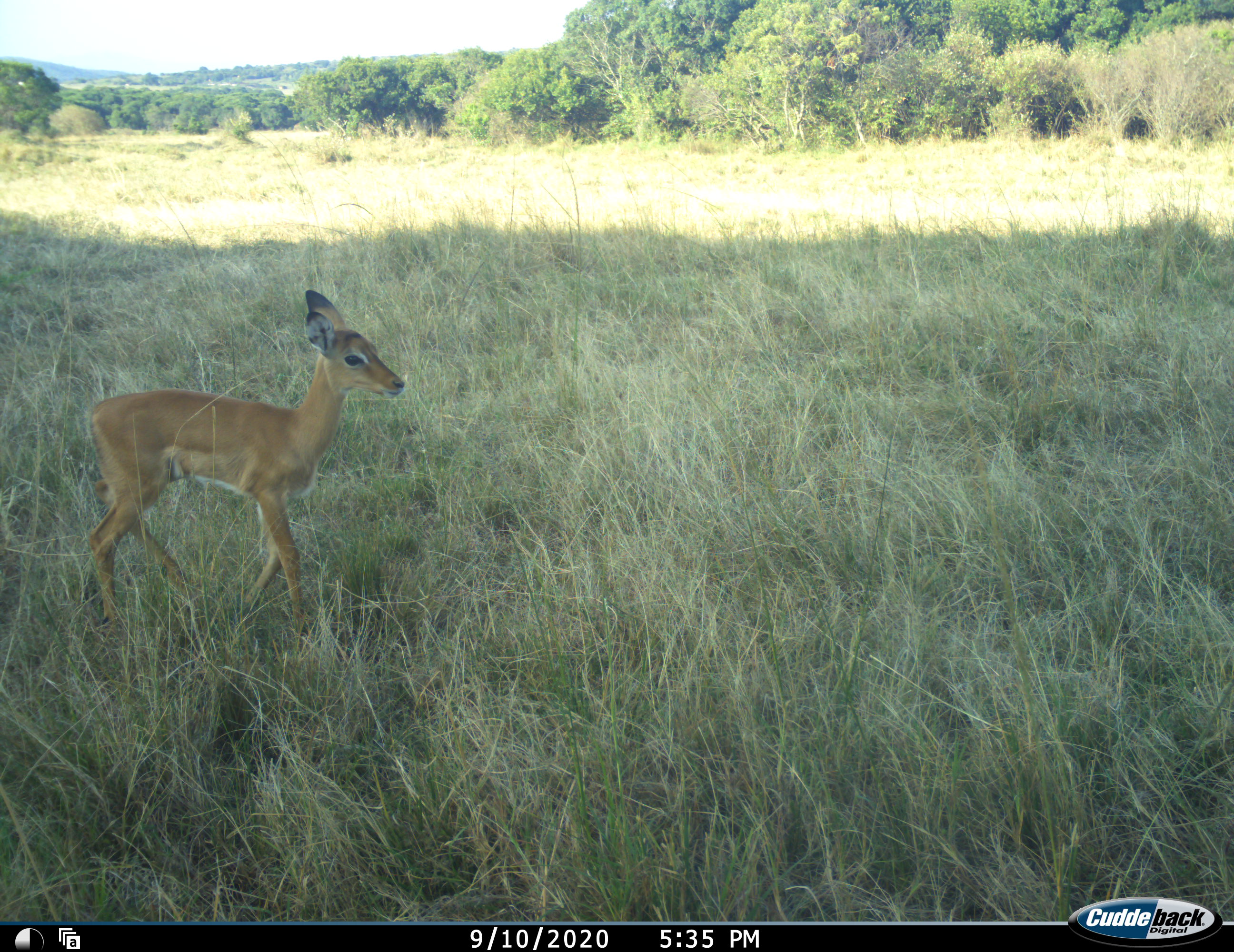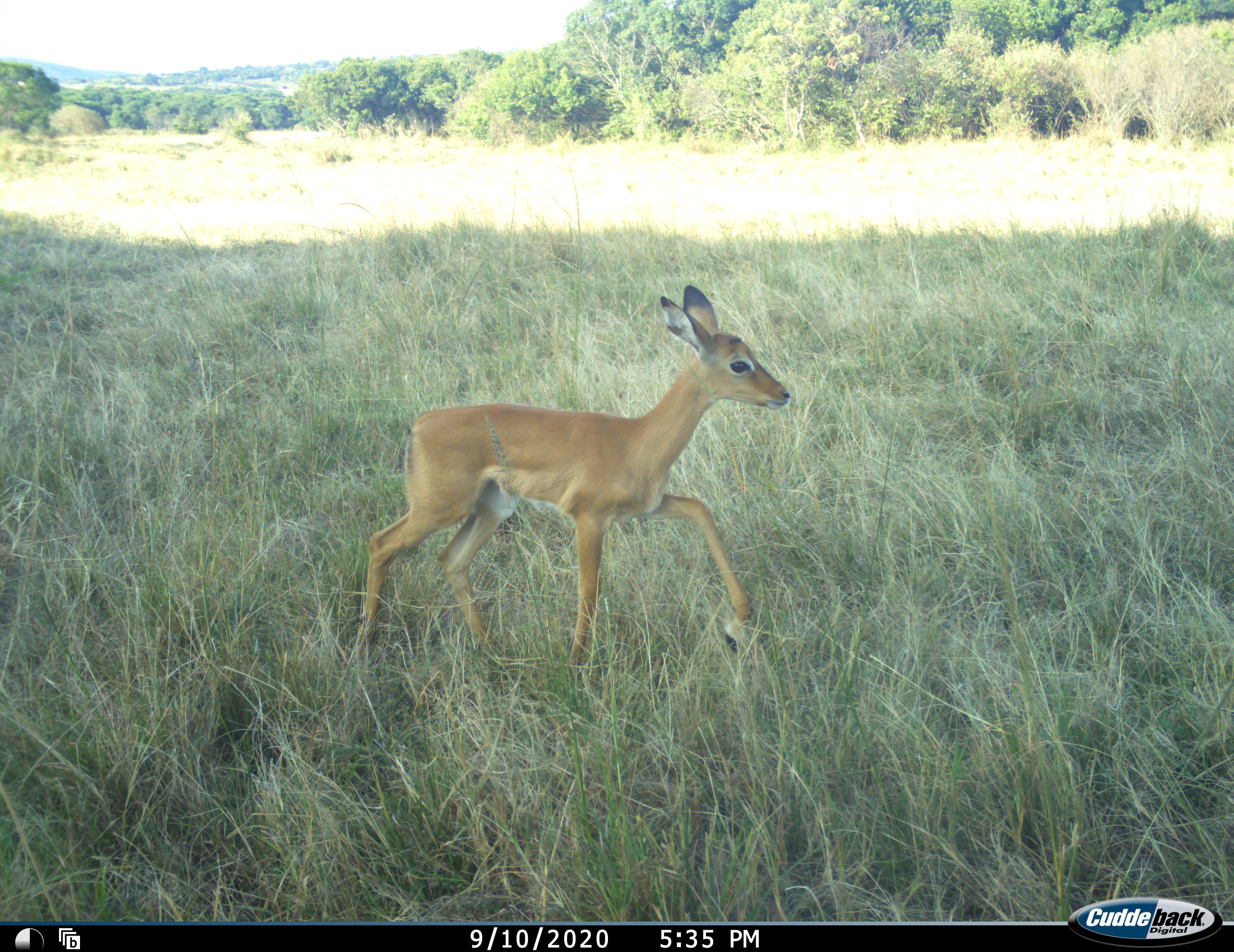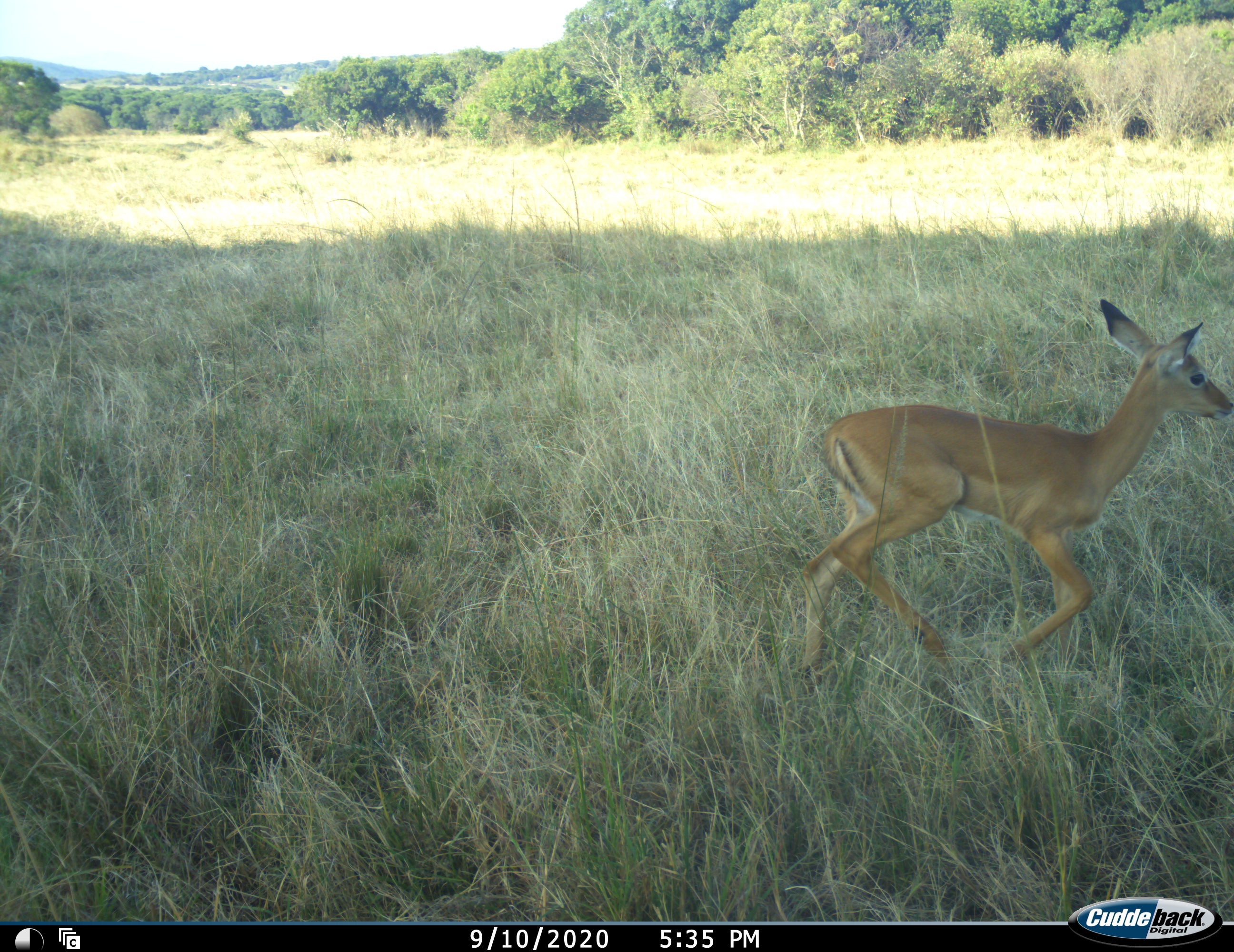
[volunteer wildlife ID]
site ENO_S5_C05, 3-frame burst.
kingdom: Animalia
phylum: Chordata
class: Mammalia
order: Artiodactyla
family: Bovidae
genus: Aepyceros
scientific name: Aepyceros melampus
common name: impala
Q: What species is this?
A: Impala (Aepyceros melampus).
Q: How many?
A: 1.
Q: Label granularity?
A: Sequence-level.